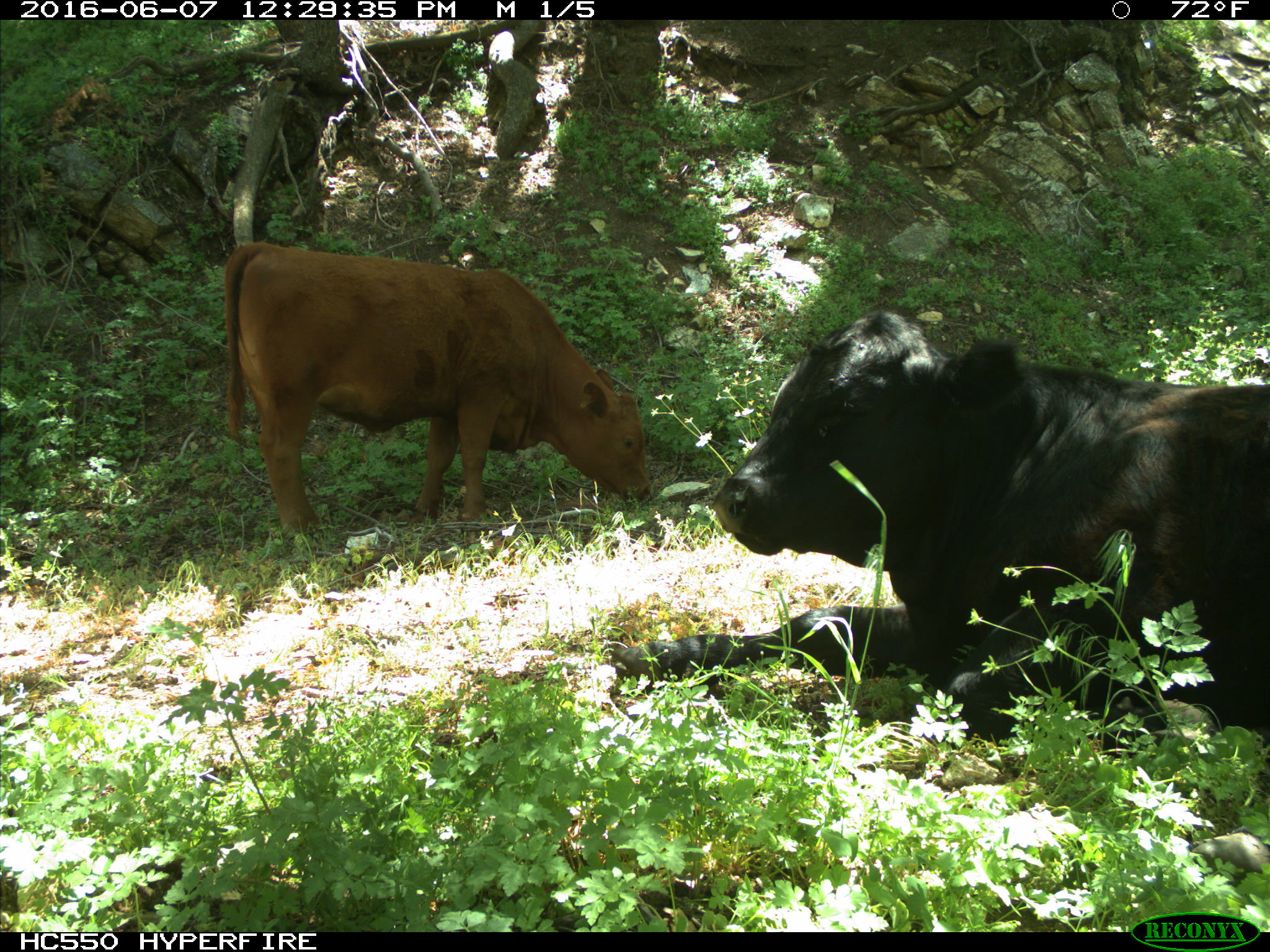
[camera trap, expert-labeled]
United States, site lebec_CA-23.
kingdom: Animalia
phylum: Chordata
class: Mammalia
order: Artiodactyla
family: Bovidae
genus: Bos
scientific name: Bos taurus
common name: domestic cow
Bos taurus (domestic cow).